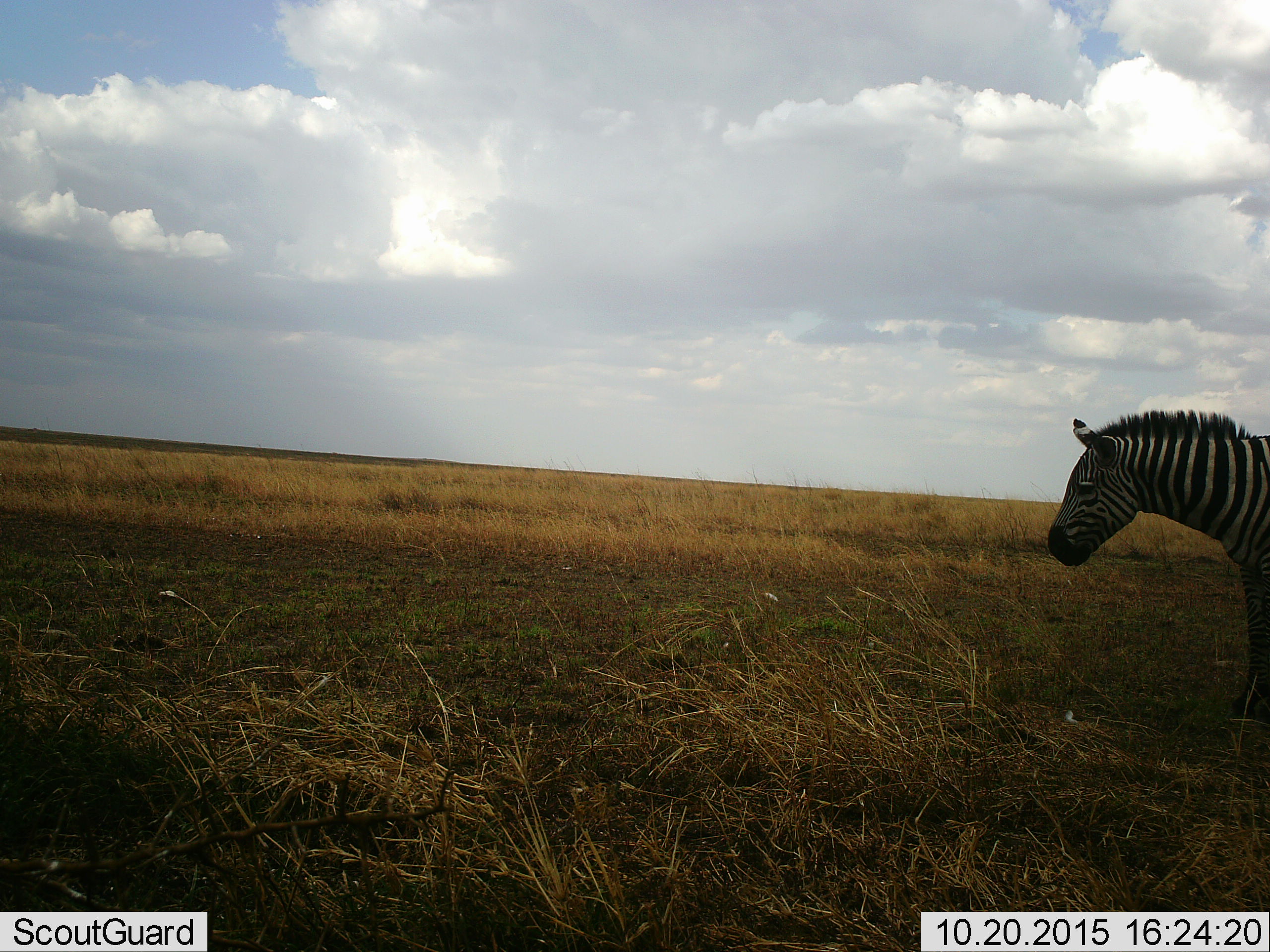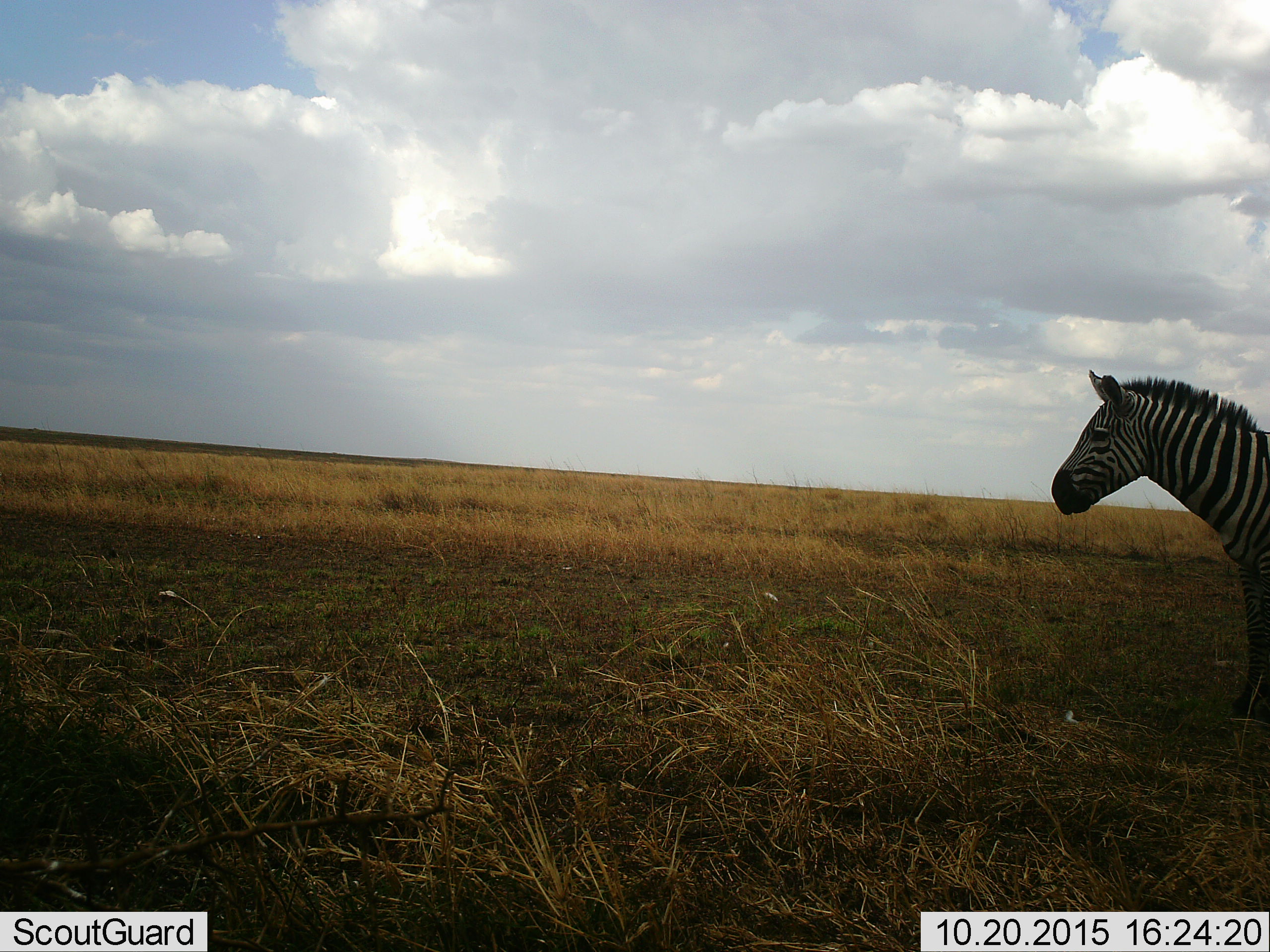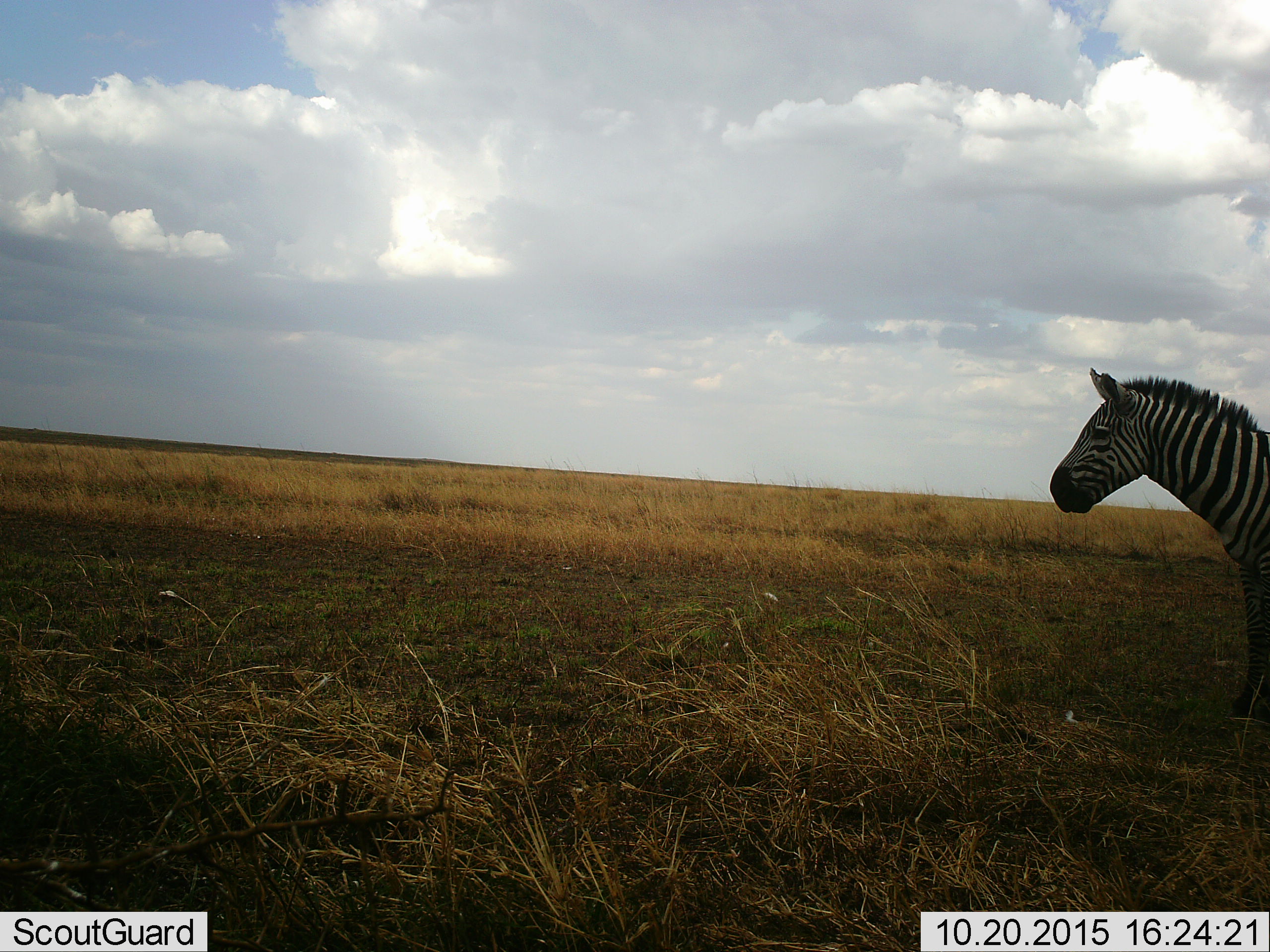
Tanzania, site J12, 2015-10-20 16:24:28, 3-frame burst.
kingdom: Animalia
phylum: Chordata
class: Mammalia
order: Perissodactyla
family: Equidae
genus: Equus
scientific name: Equus quagga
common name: plains zebra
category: zebra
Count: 1.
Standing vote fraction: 82%.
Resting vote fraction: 9%.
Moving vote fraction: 9%.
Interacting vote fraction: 0%.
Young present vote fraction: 0%.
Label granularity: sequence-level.